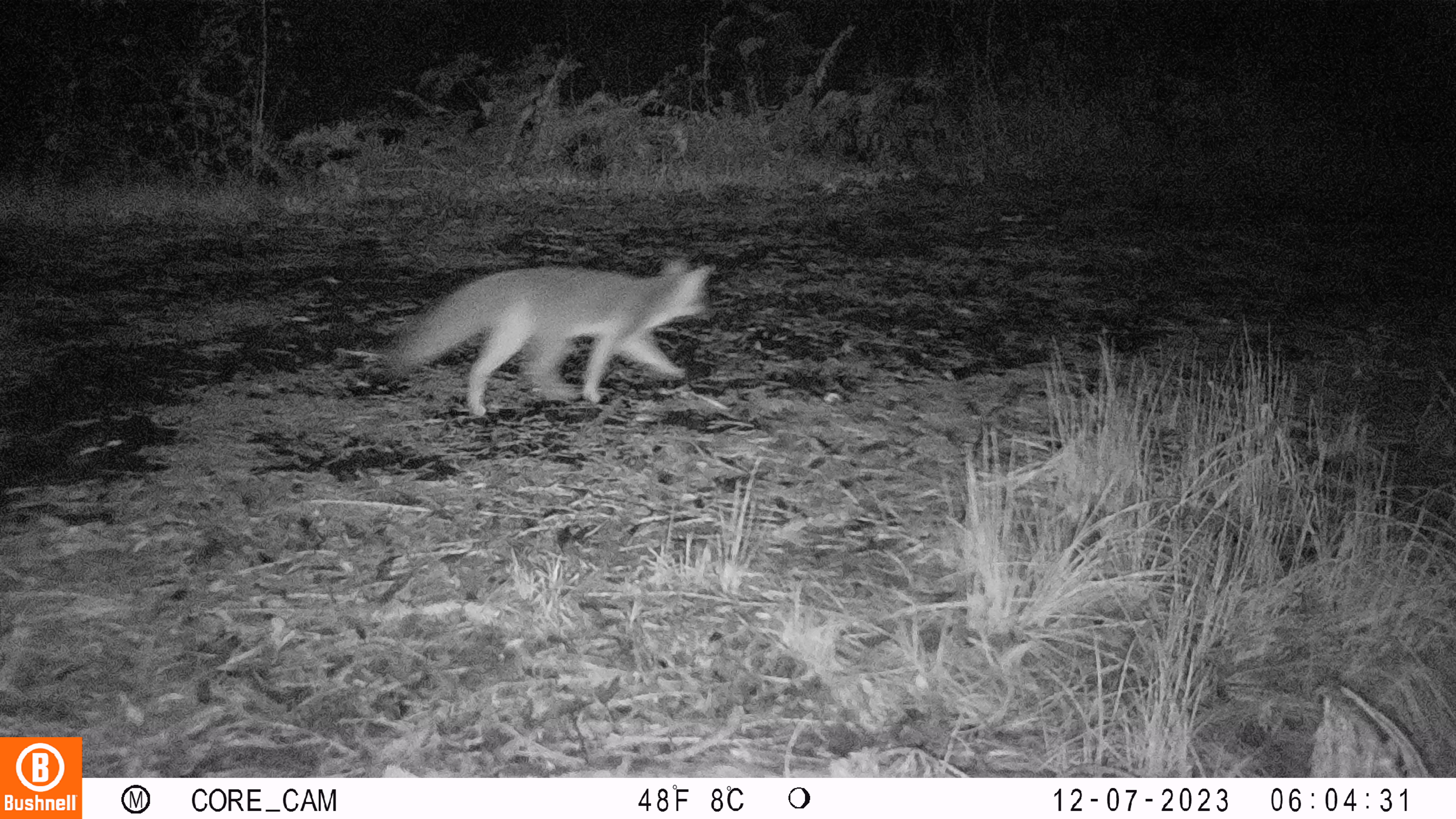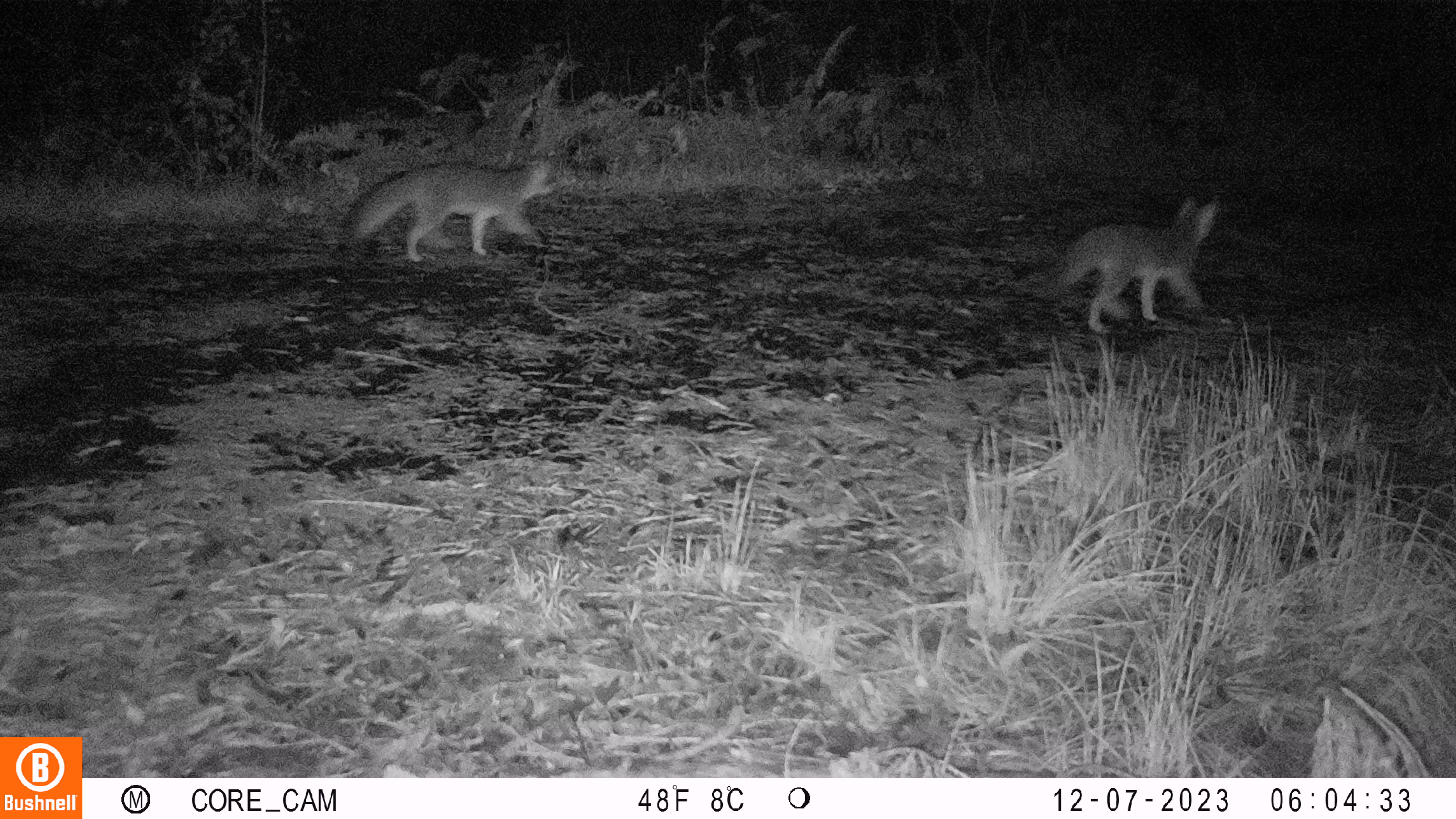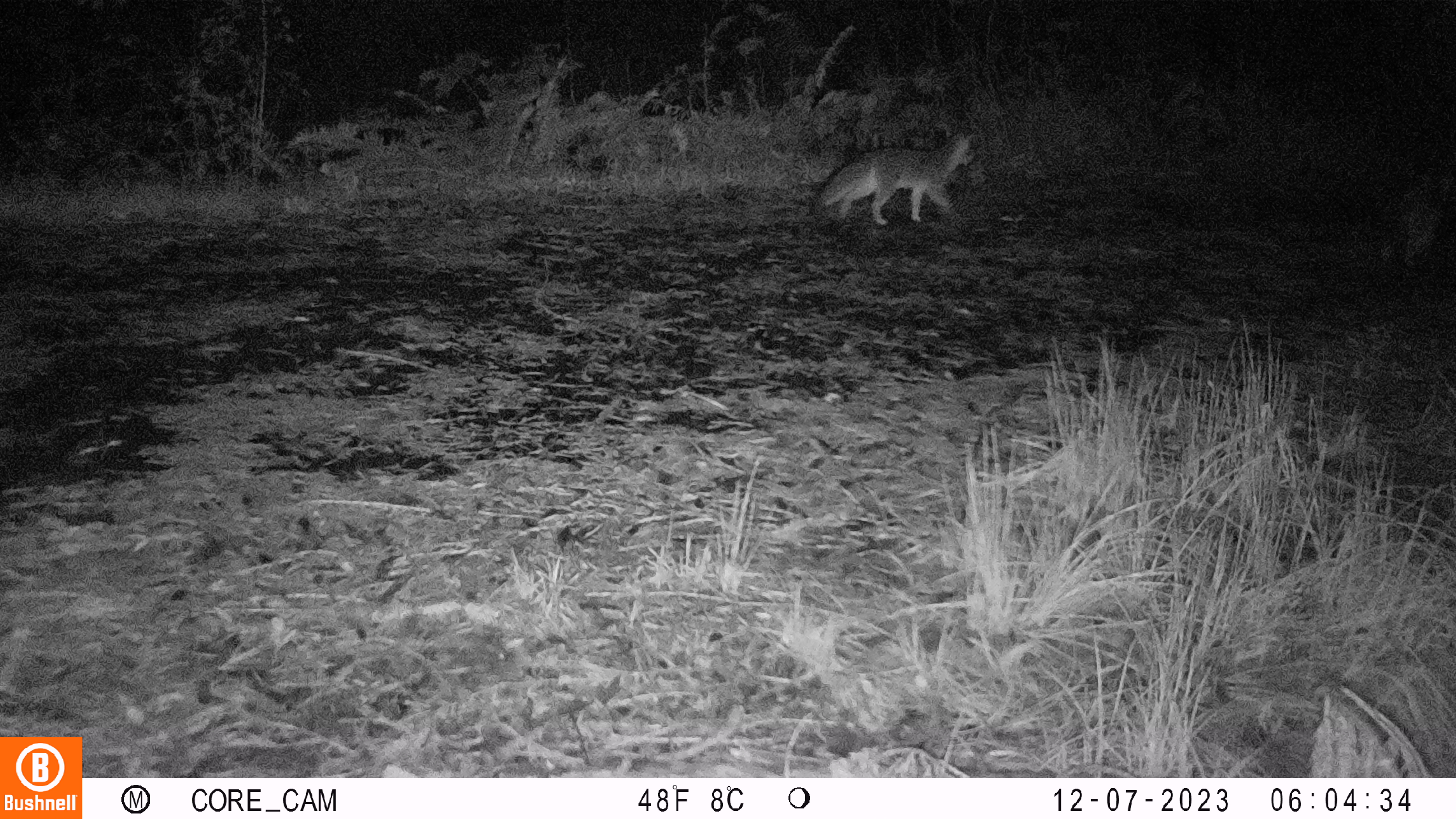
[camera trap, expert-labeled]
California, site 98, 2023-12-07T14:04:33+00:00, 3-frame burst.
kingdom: Animalia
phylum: Chordata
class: Mammalia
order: Carnivora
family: Canidae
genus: Urocyon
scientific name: Urocyon cinereoargenteus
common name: gray fox